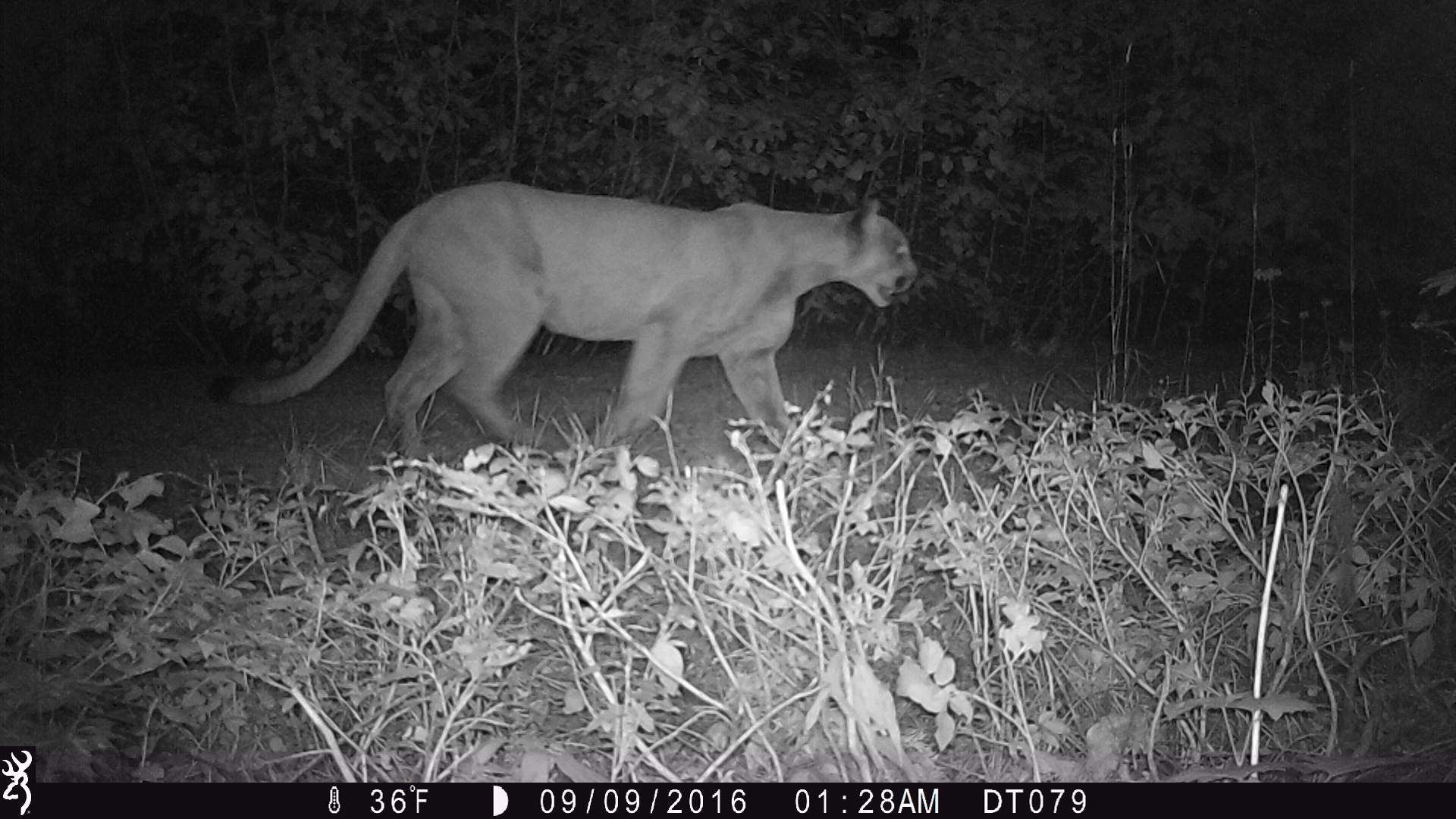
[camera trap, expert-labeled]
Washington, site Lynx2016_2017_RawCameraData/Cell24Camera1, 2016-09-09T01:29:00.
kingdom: Animalia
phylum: Chordata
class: Mammalia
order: Carnivora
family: Felidae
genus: Puma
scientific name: Puma concolor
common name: mountain lion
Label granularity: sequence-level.